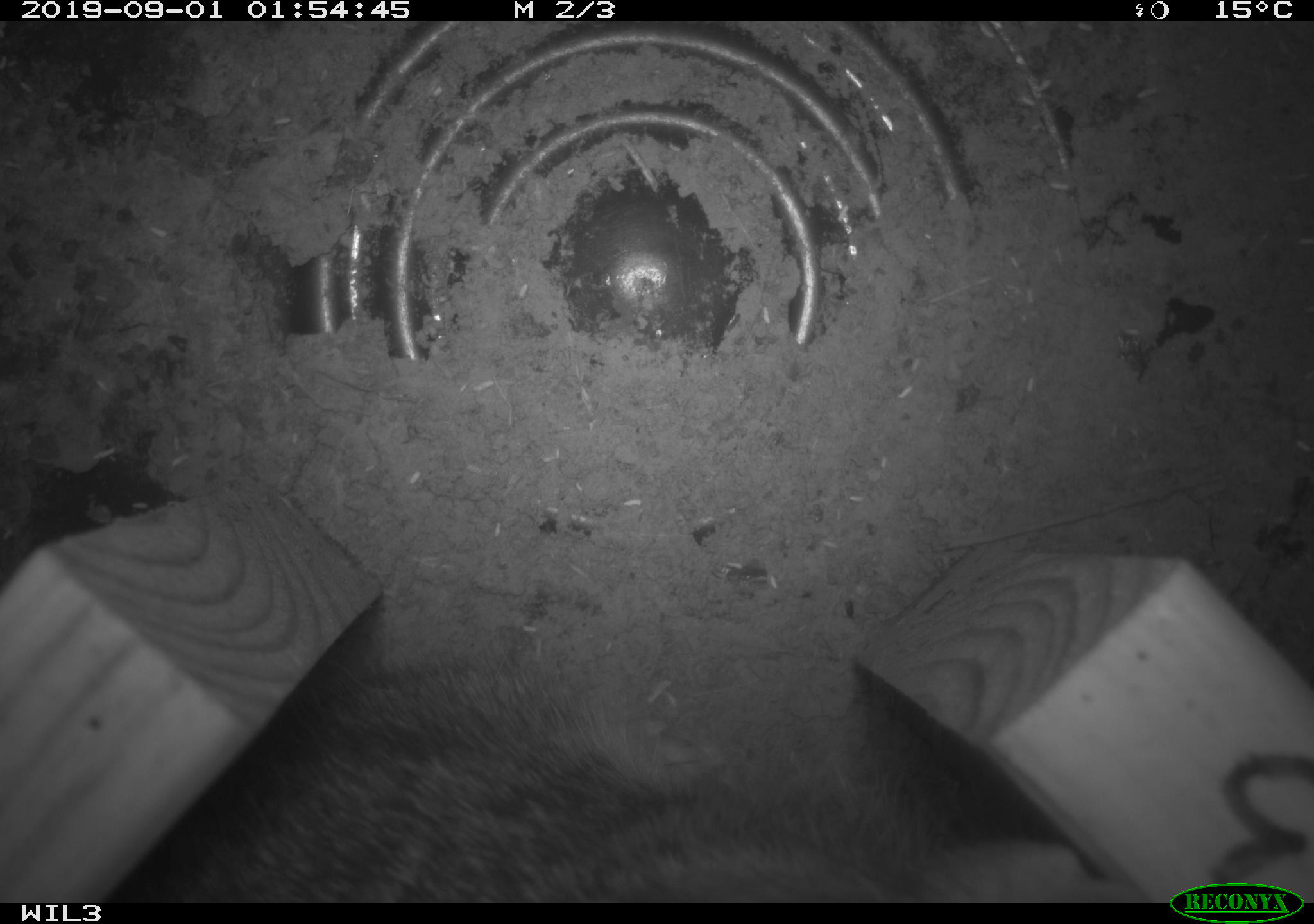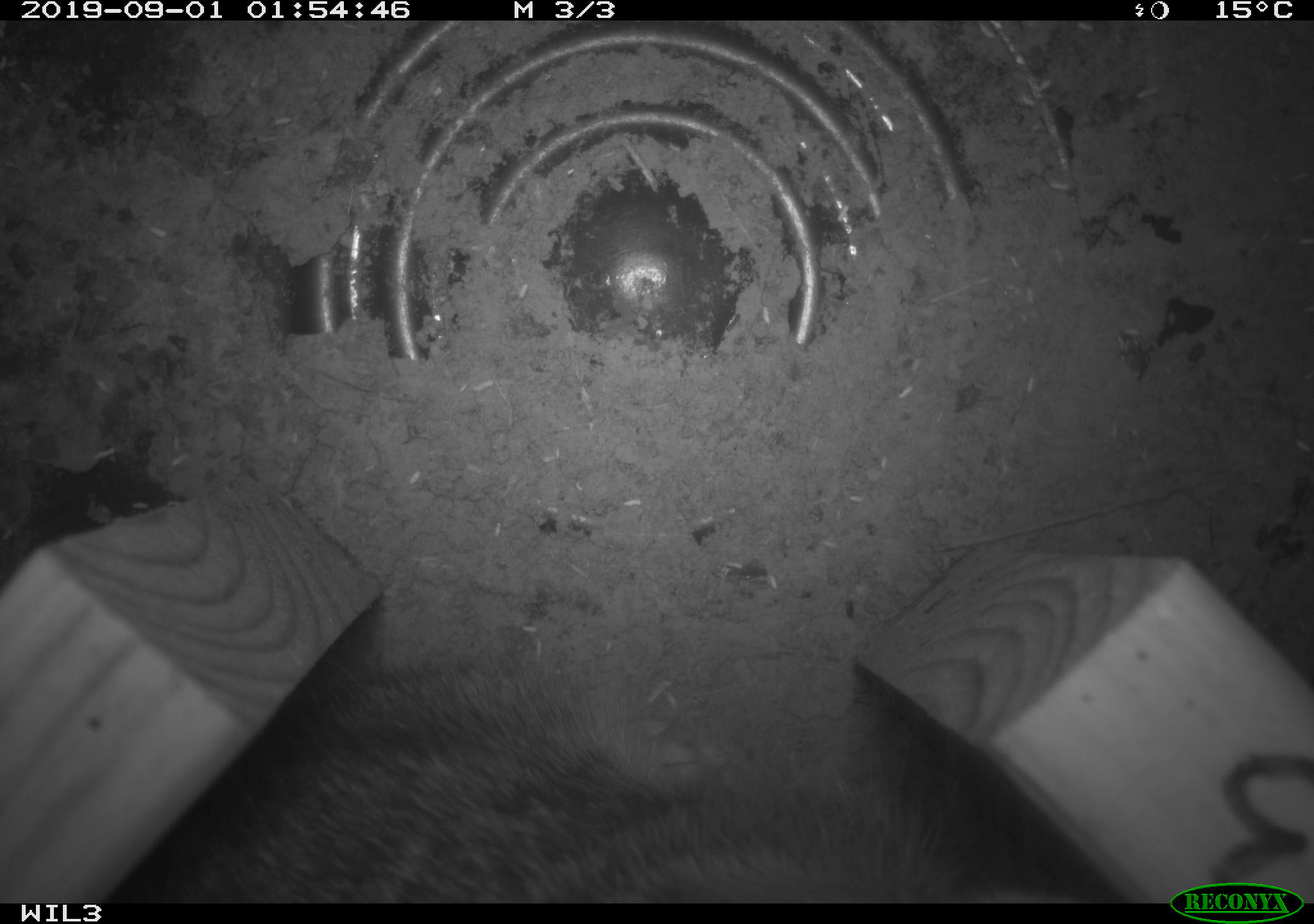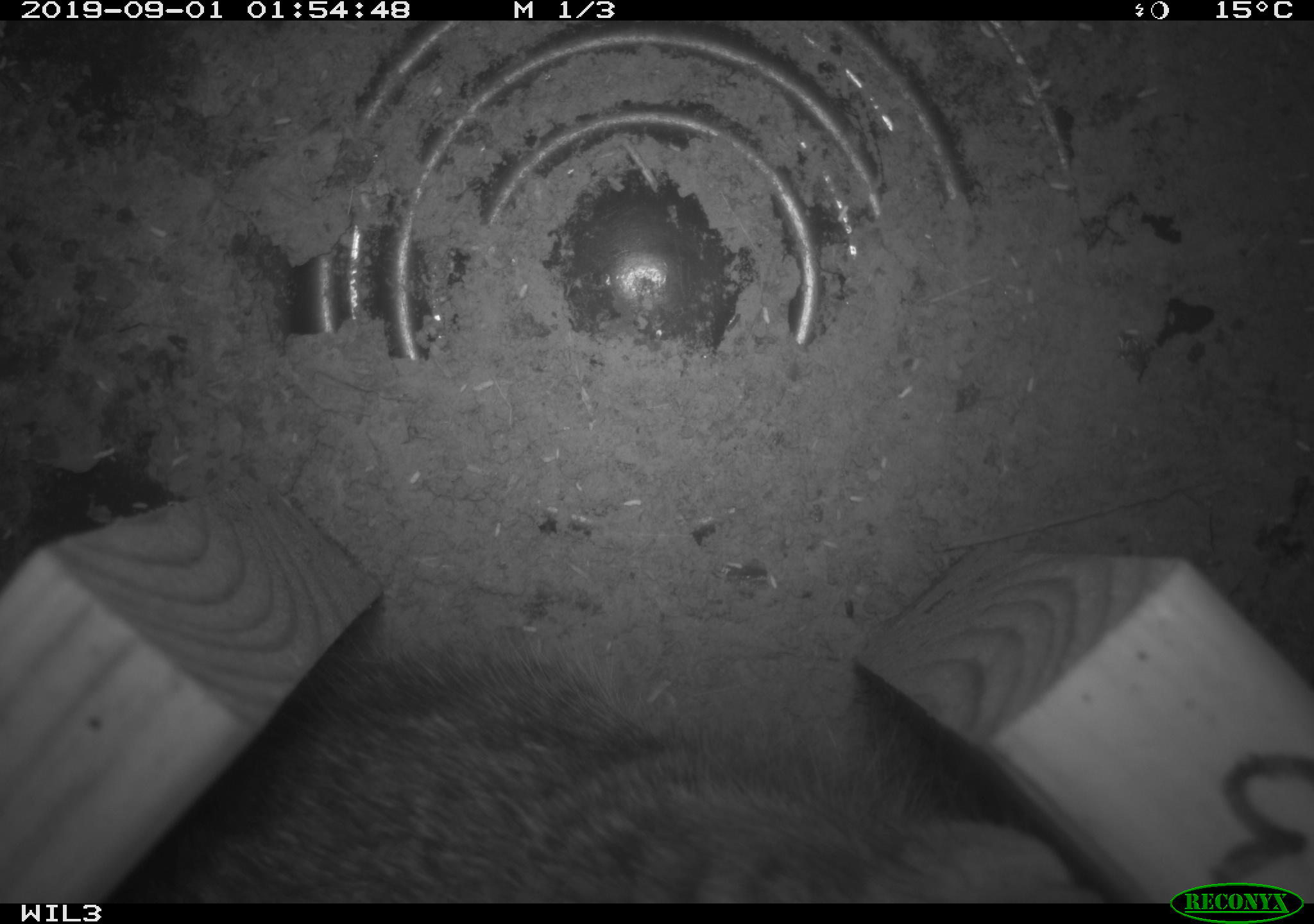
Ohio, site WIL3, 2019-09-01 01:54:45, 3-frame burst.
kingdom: Animalia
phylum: Chordata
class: Mammalia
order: Lagomorpha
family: Leporidae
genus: Sylvilagus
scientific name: Sylvilagus floridanus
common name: eastern cottontail